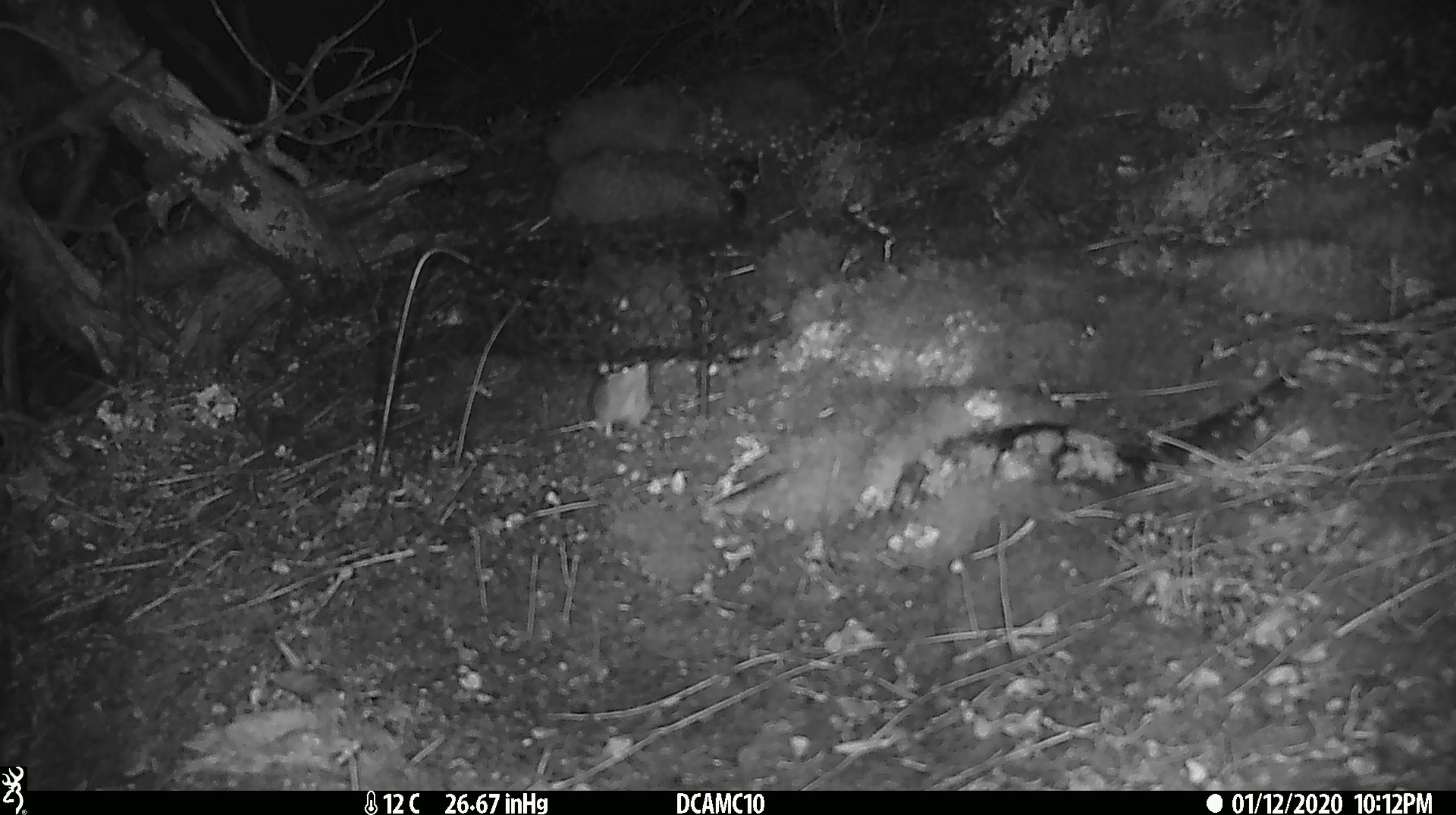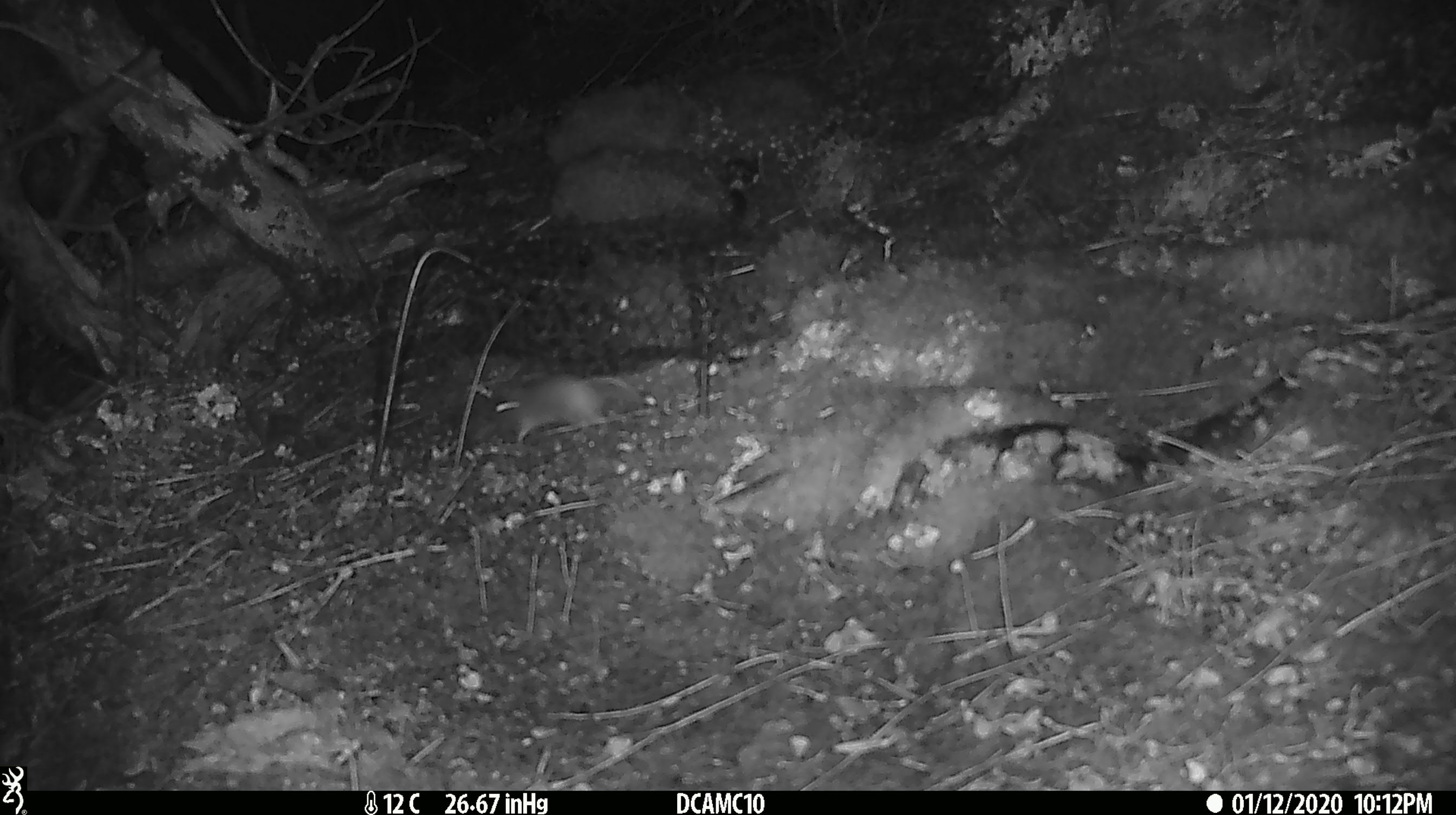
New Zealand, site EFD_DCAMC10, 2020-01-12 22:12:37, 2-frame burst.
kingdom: Animalia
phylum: Chordata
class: Mammalia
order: Rodentia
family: Muridae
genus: Mus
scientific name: Mus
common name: mouse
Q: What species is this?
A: Mouse (Mus).